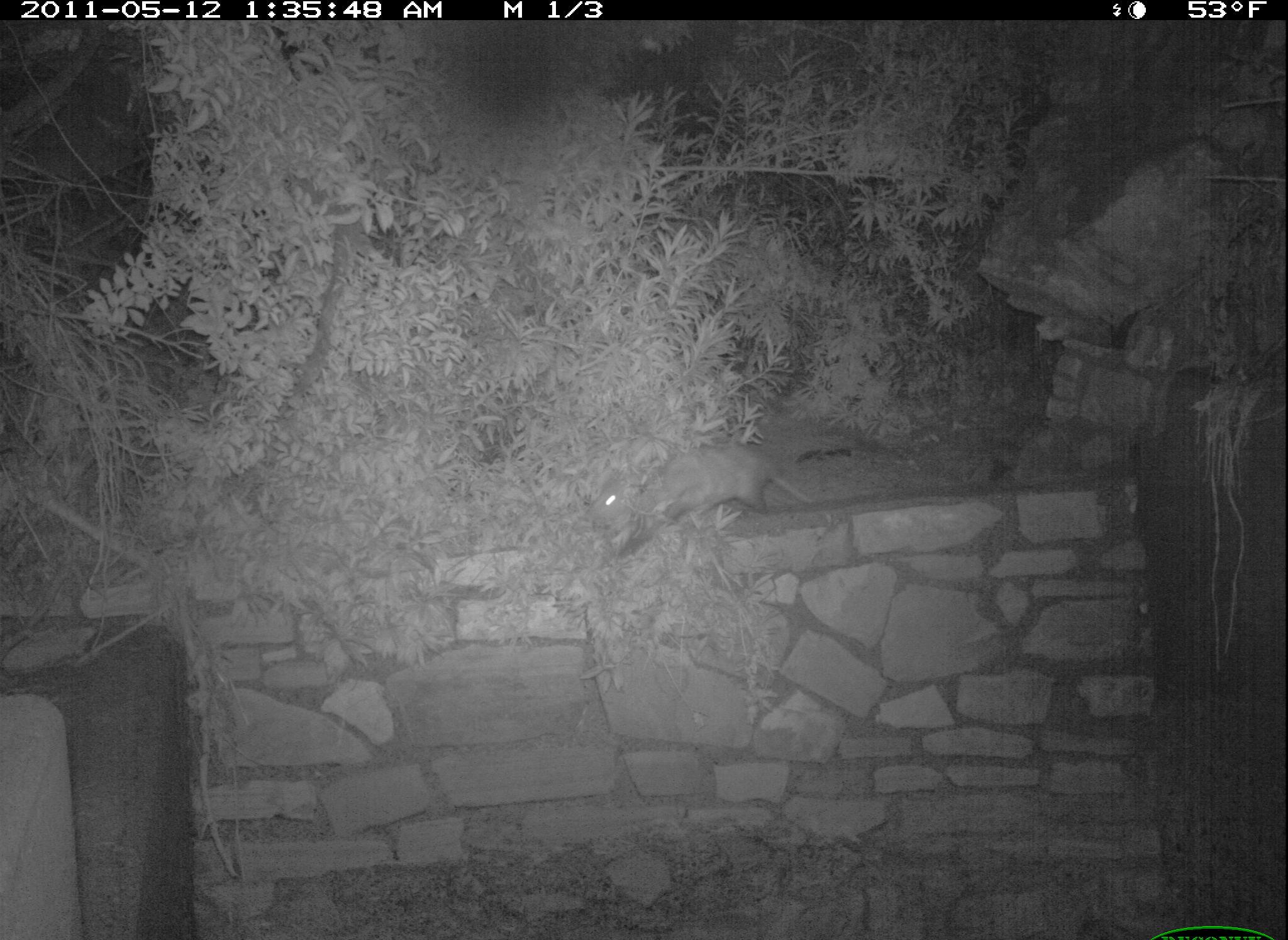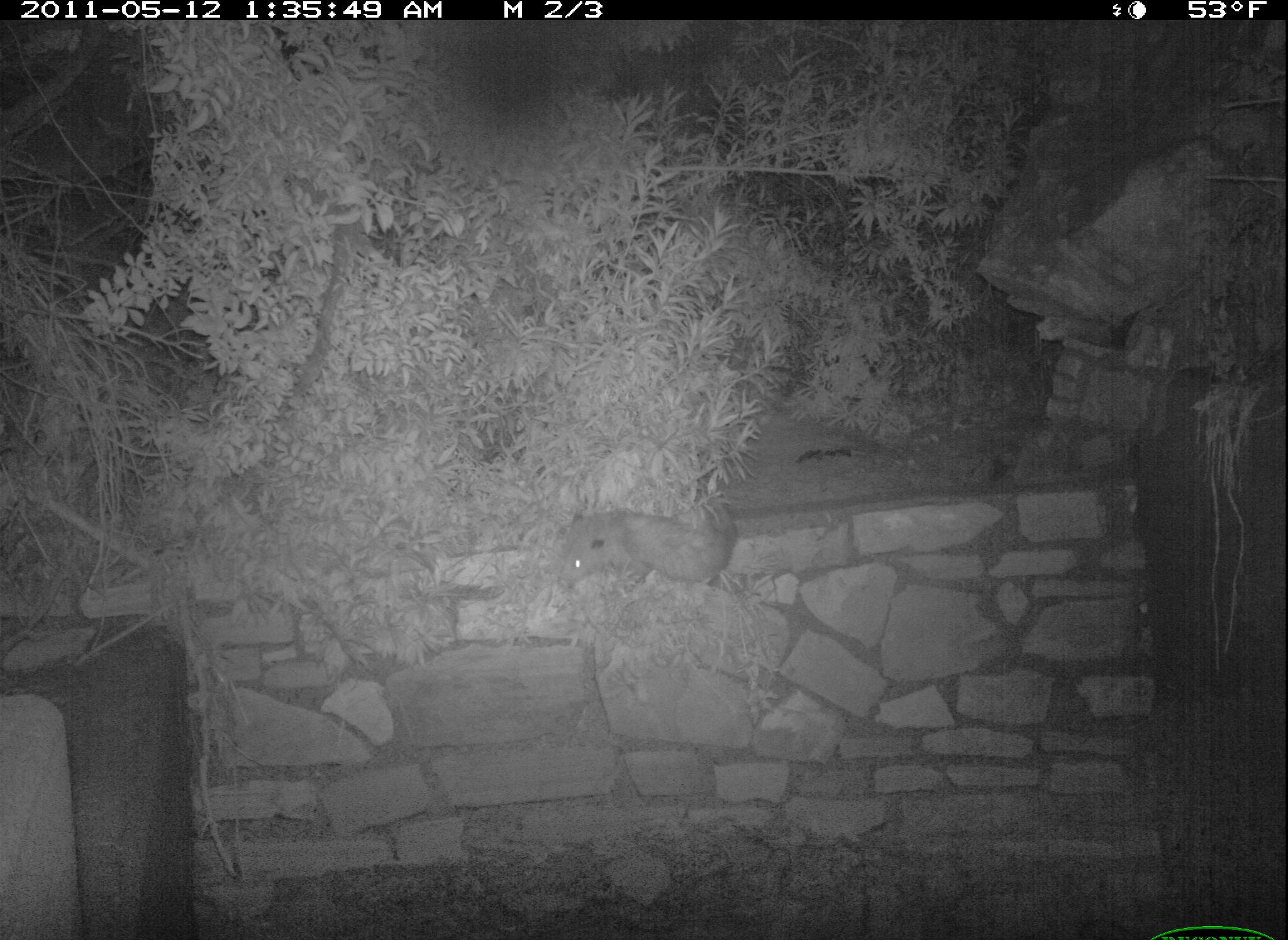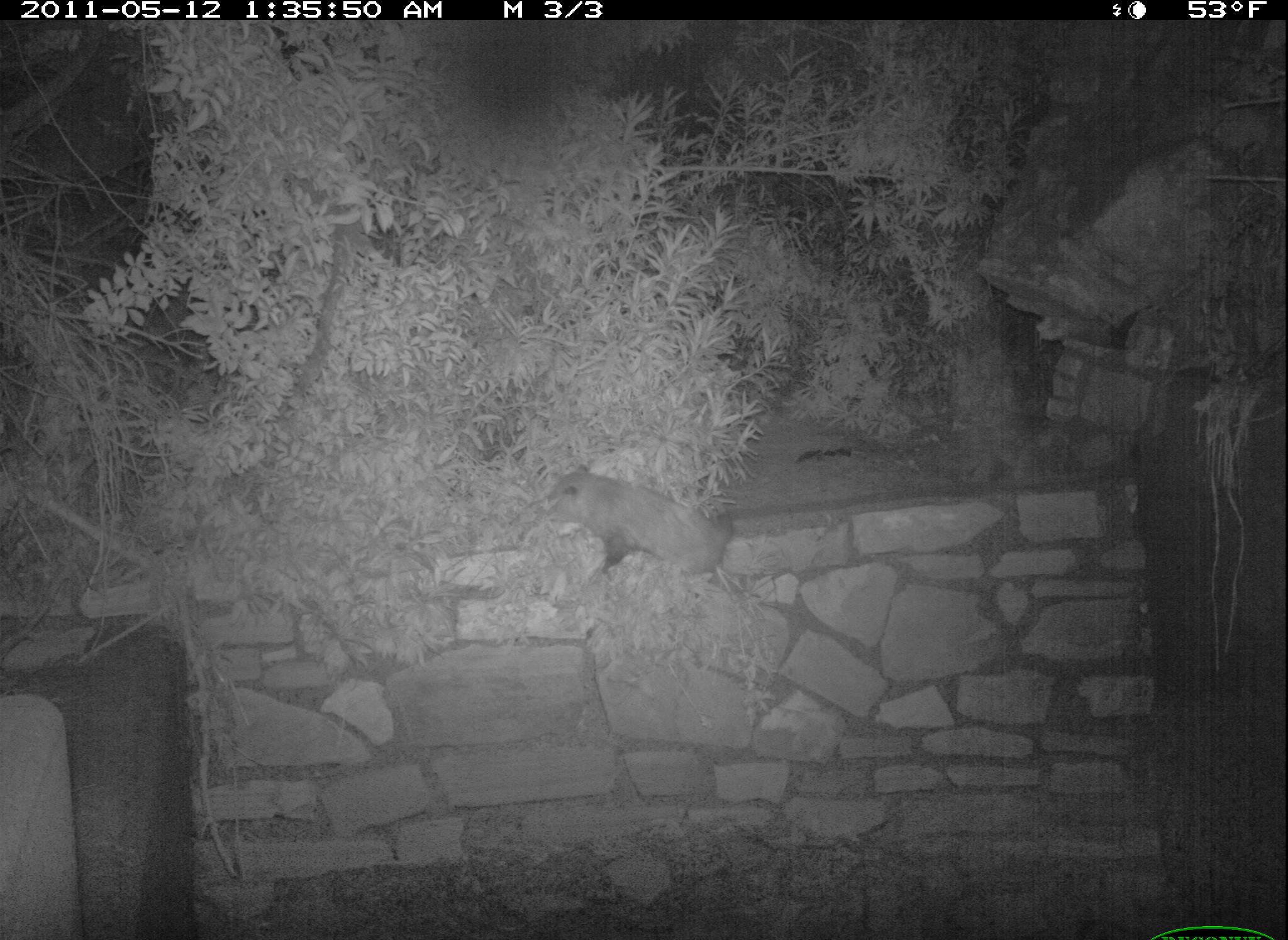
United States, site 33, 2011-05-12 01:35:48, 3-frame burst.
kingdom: Animalia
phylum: Chordata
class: Mammalia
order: Didelphimorphia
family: Didelphidae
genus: Didelphis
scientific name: Didelphis virginiana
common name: virginia opossum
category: opossum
Opossum (virginia opossum) (Didelphis virginiana).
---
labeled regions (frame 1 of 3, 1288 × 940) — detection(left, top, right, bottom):
opossum: detection(580, 422, 815, 572)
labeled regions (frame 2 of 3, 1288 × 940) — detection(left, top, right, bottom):
opossum: detection(546, 499, 745, 607)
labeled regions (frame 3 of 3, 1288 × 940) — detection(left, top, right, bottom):
opossum: detection(544, 459, 742, 588)